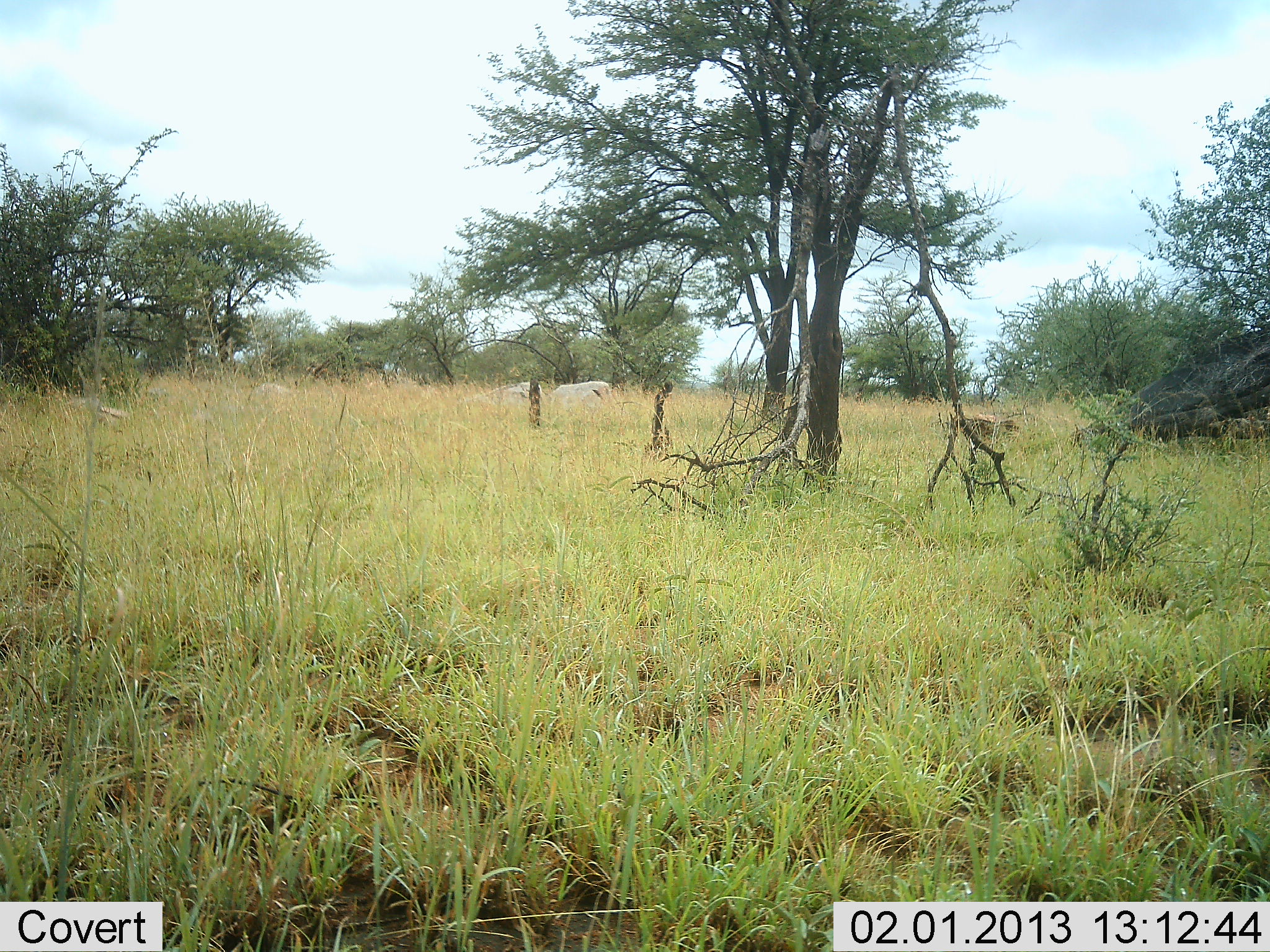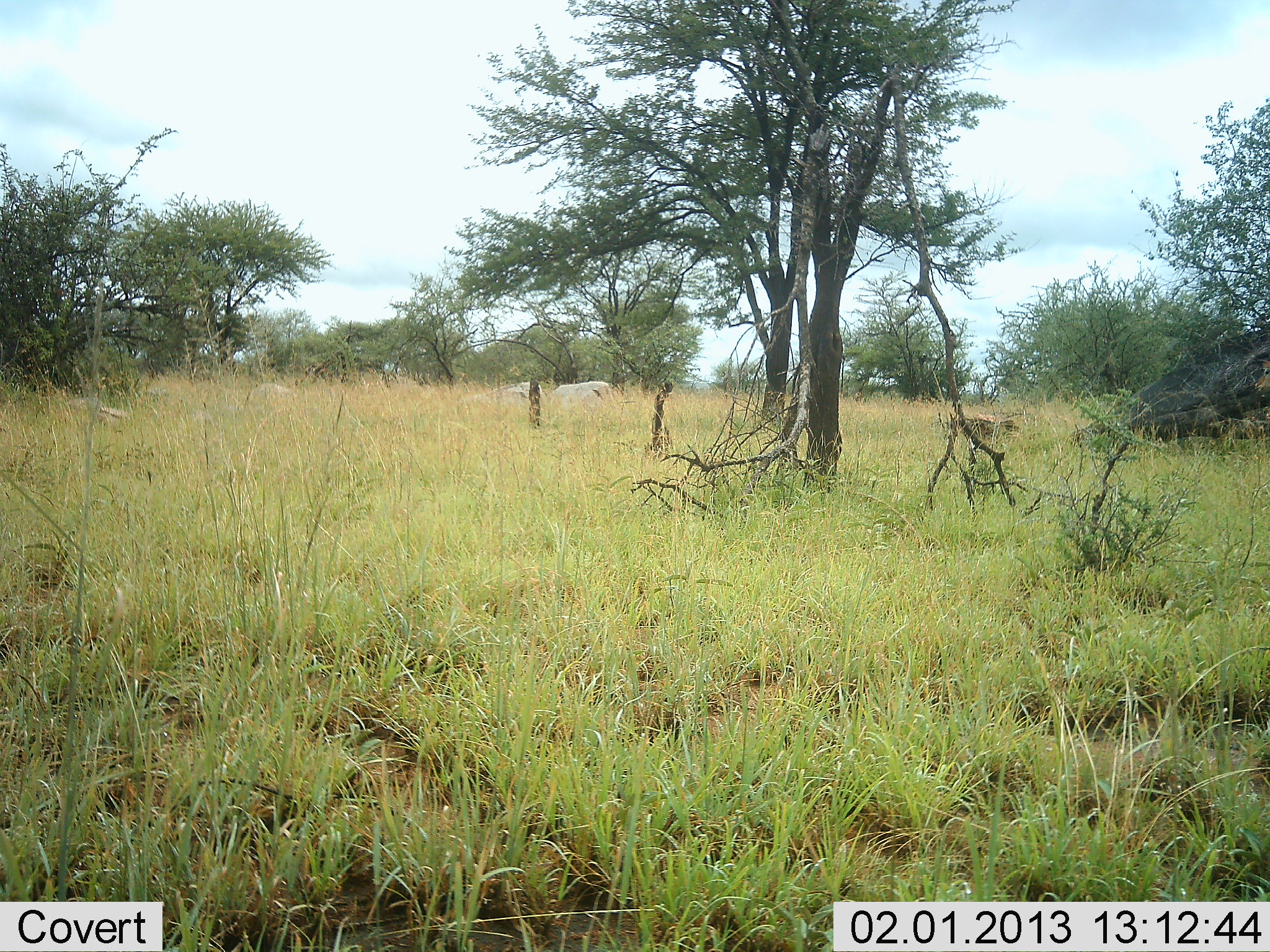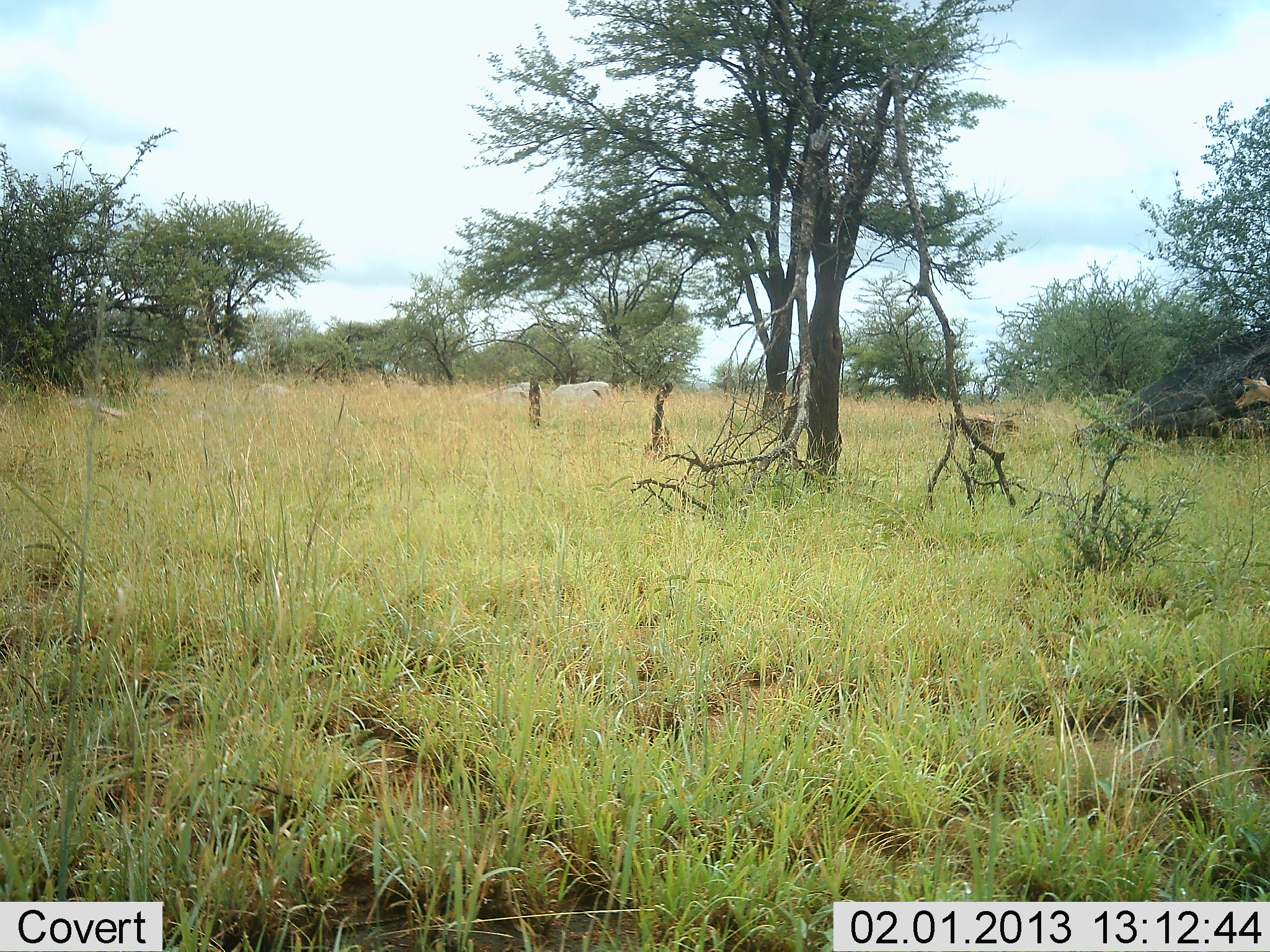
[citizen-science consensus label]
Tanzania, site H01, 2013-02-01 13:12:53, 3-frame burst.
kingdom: Animalia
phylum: Chordata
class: Mammalia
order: Artiodactyla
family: Bovidae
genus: Aepyceros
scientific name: Aepyceros melampus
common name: impala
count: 1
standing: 29%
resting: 0%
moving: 86%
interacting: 0%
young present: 14%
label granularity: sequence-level